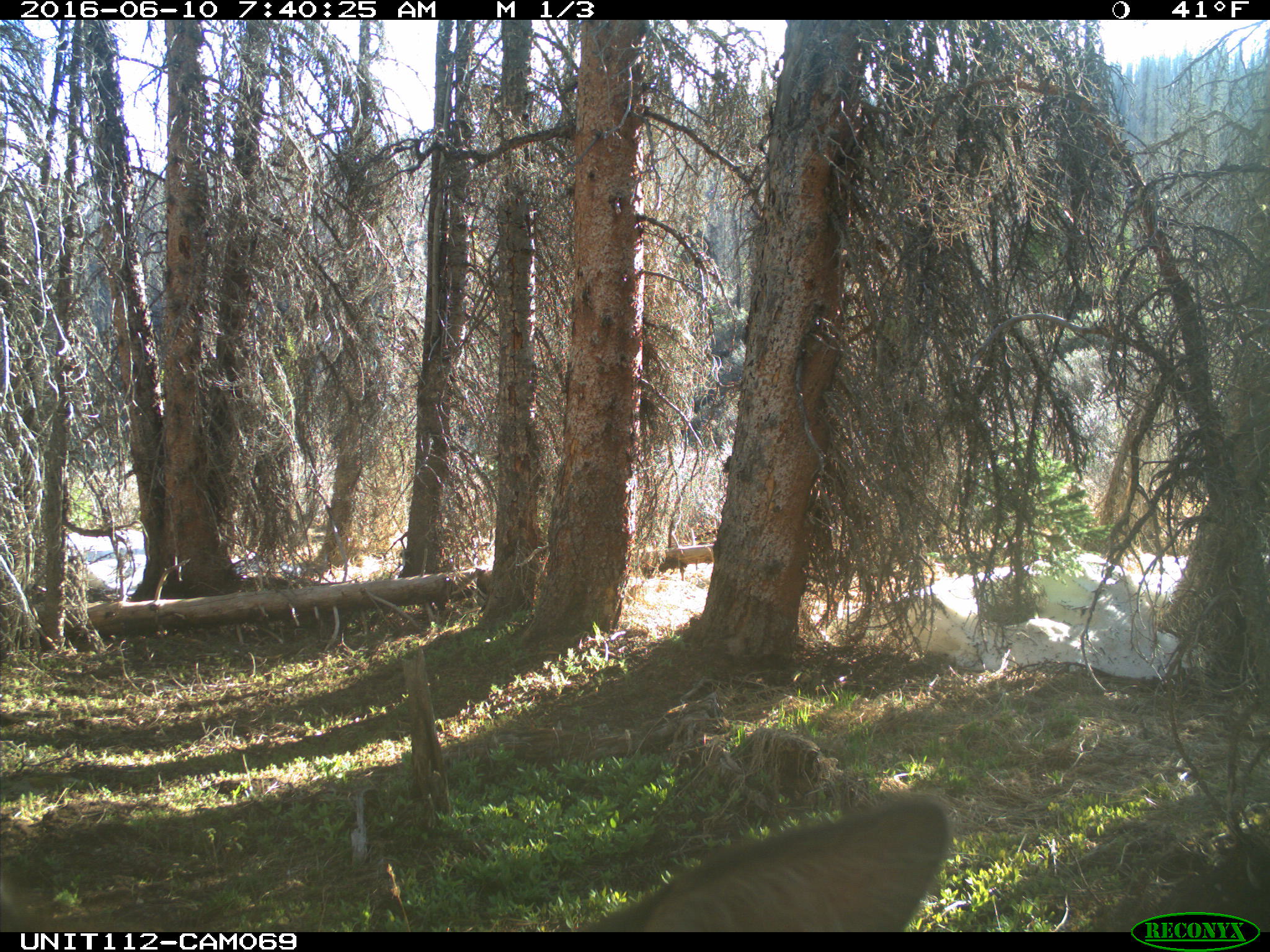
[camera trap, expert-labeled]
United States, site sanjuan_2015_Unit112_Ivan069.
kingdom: Animalia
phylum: Chordata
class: Mammalia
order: Artiodactyla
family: Cervidae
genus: Cervus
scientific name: Cervus elaphus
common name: red deer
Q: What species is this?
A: Cervus elaphus (red deer).